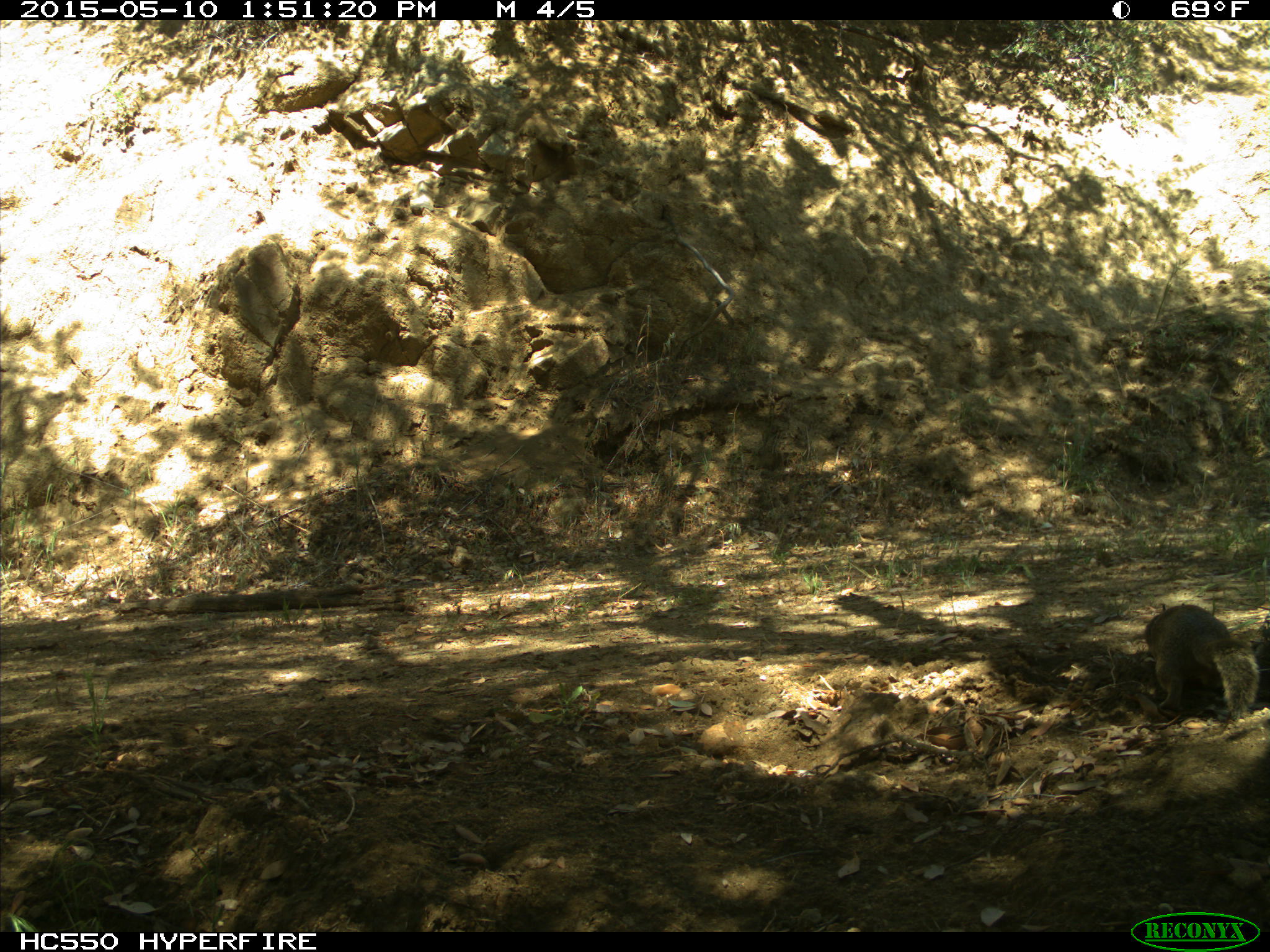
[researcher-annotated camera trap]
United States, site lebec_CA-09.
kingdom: Animalia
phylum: Chordata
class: Mammalia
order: Rodentia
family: Sciuridae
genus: Otospermophilus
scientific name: Otospermophilus beecheyi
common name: california ground squirrel